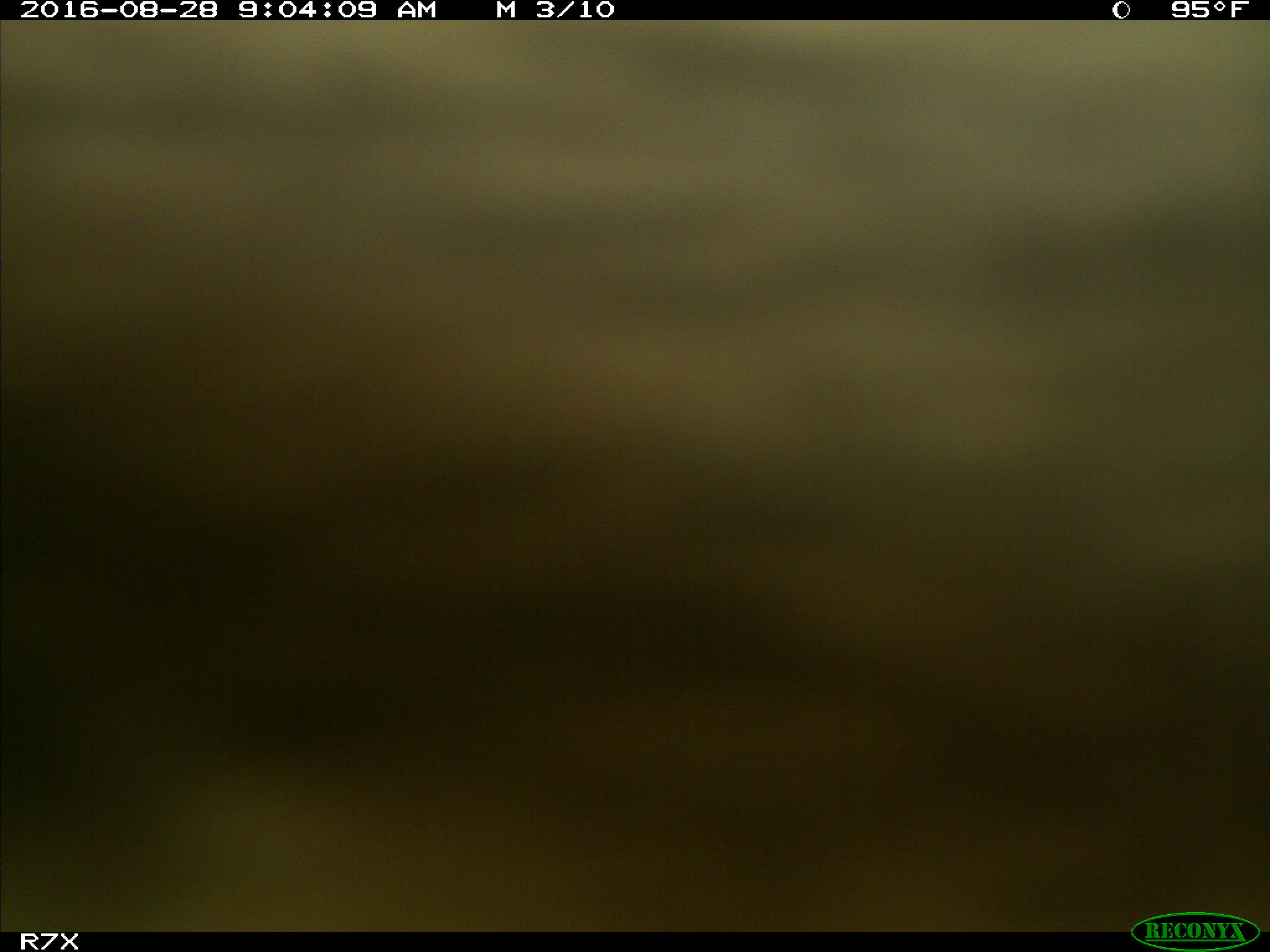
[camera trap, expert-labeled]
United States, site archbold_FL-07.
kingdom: Animalia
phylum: Chordata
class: Mammalia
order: Artiodactyla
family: Bovidae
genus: Bos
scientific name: Bos taurus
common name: domestic cow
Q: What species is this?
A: Bos taurus (domestic cow).